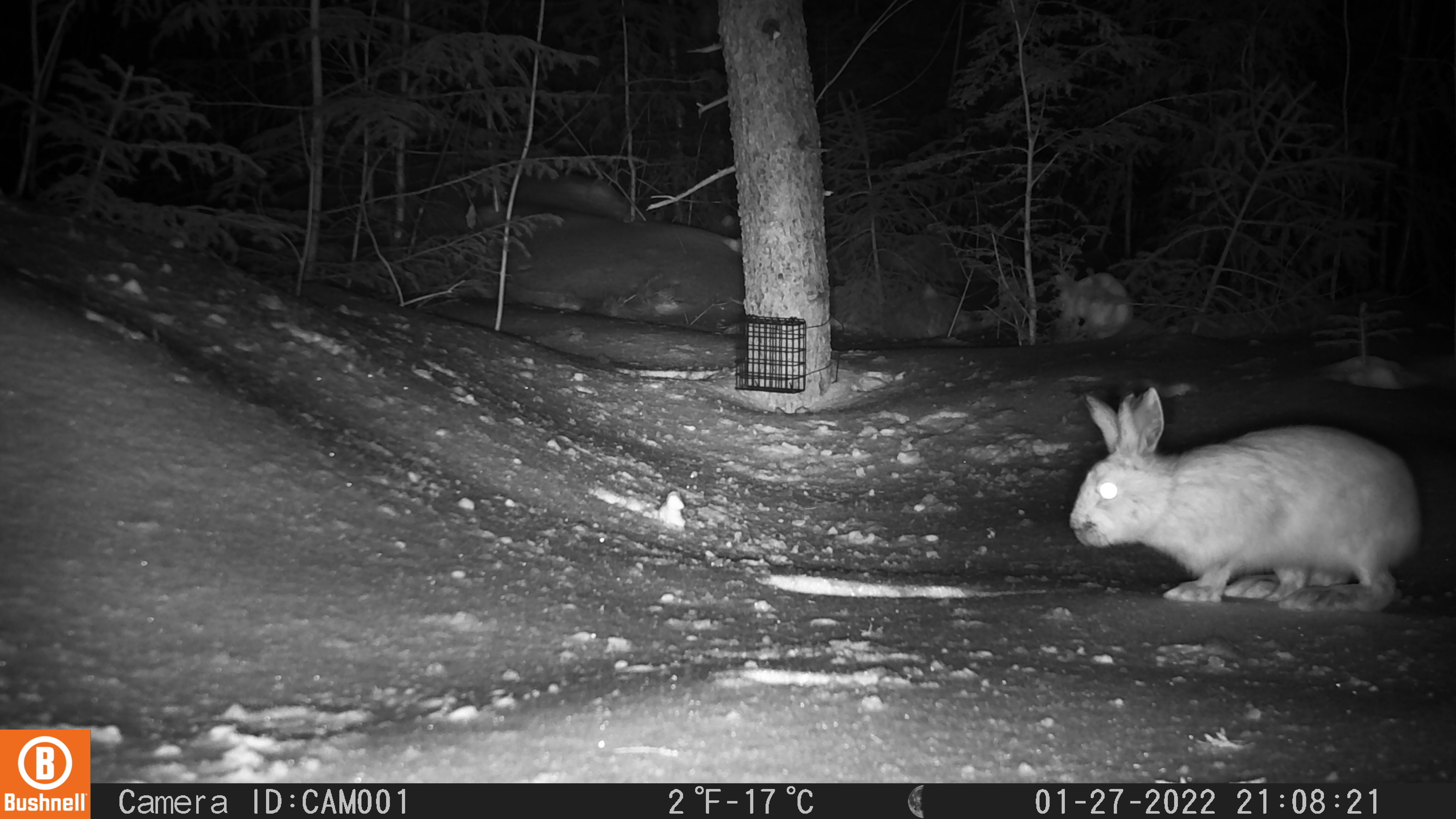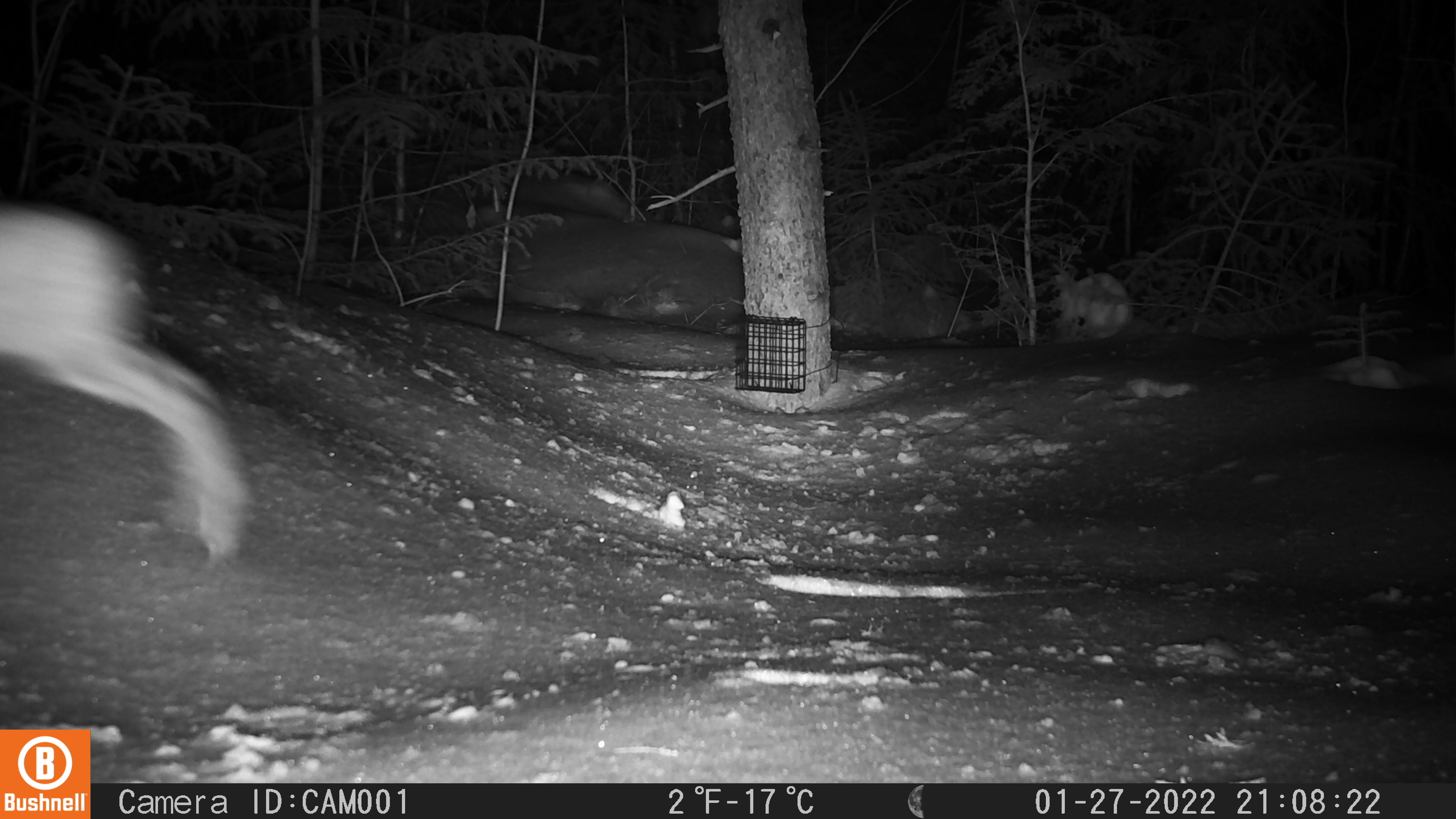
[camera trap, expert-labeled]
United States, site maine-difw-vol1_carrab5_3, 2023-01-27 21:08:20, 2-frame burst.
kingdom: Animalia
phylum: Chordata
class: Mammalia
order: Lagomorpha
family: Leporidae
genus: Lepus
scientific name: Lepus americanus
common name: snowshoe hare